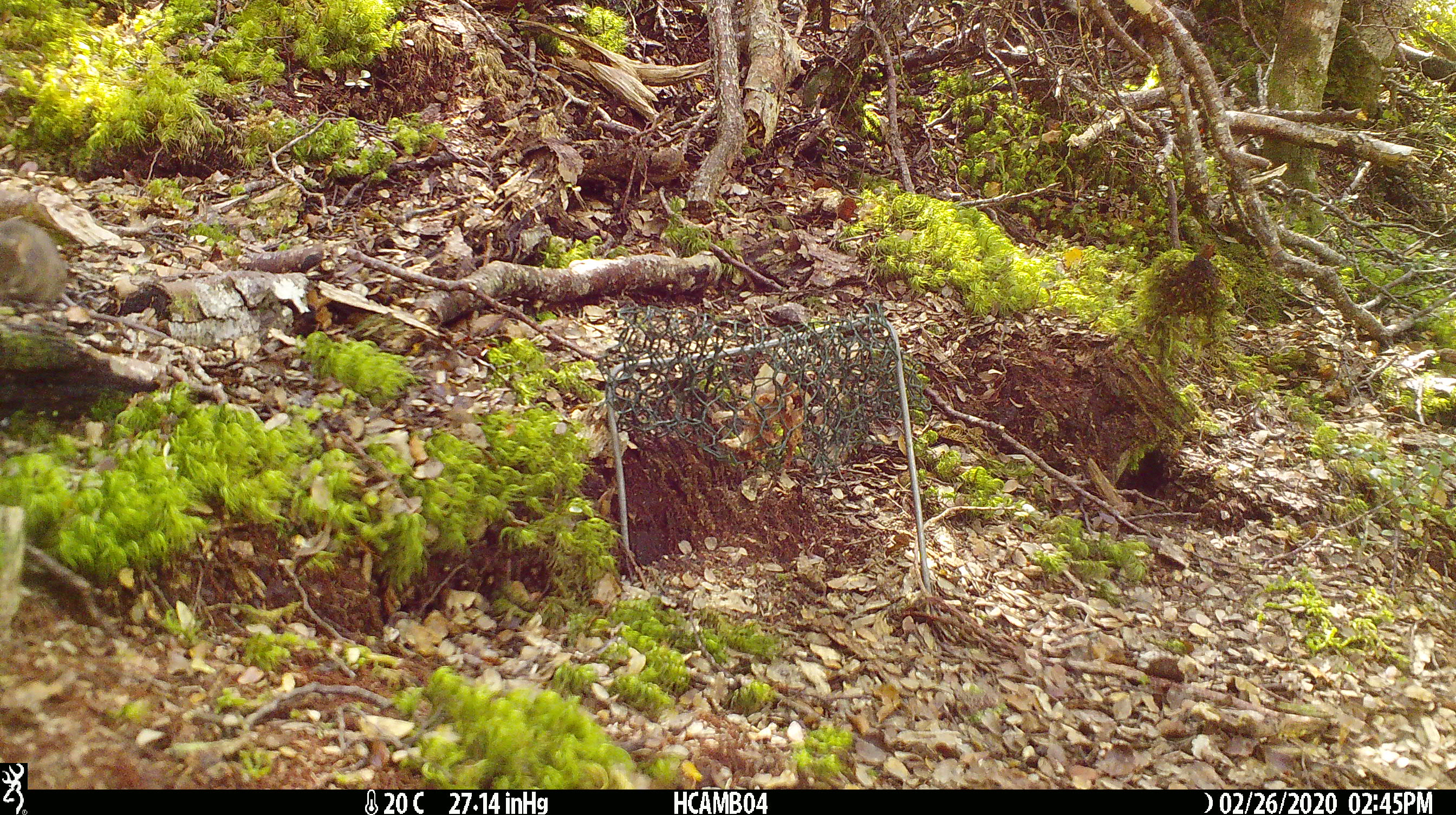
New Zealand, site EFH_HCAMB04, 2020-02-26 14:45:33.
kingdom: Animalia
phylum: Chordata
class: Mammalia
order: Rodentia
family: Muridae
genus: Mus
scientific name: Mus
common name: mouse